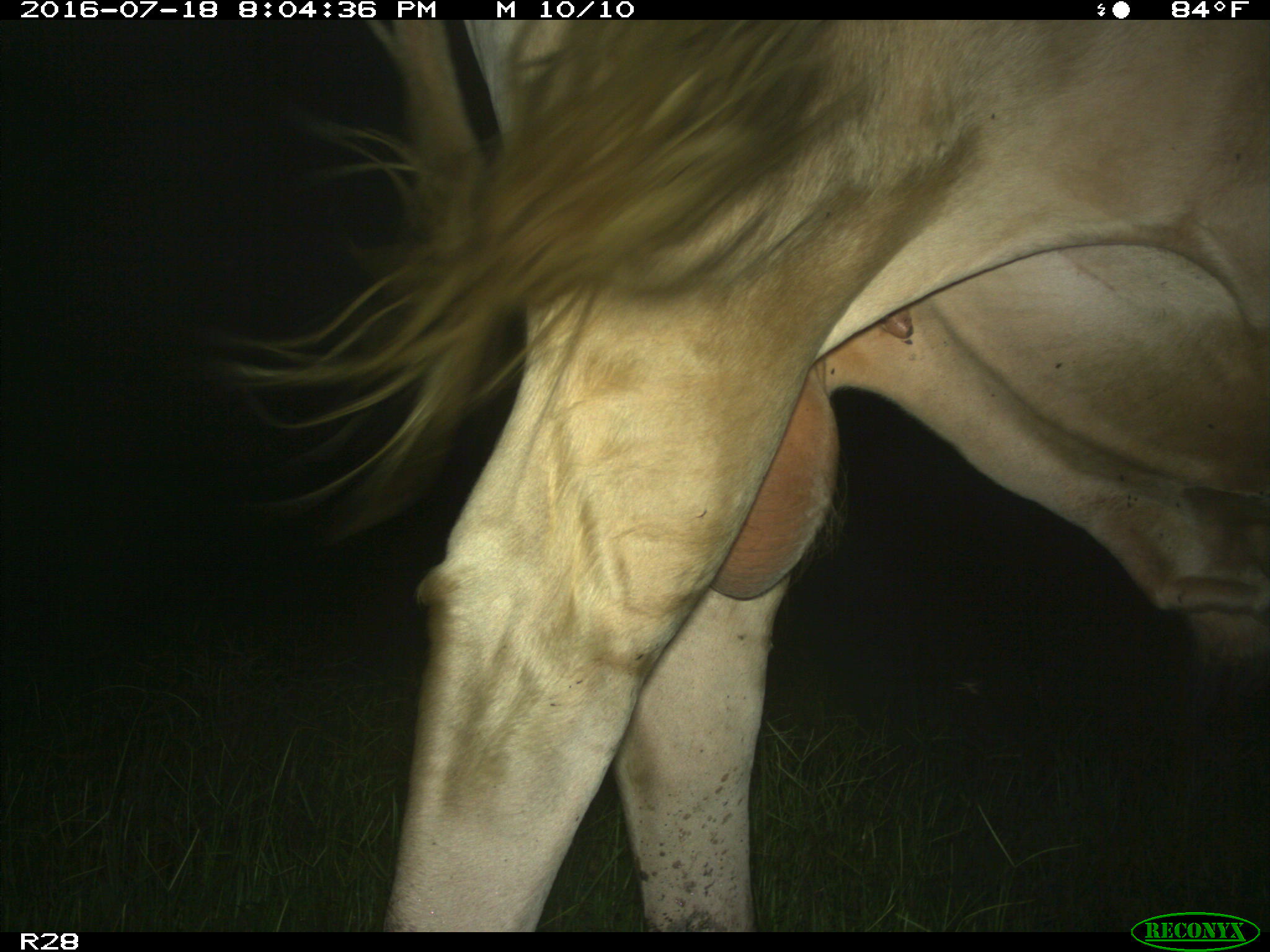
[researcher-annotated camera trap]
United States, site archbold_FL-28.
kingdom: Animalia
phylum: Chordata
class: Mammalia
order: Artiodactyla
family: Bovidae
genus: Bos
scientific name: Bos taurus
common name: domestic cow